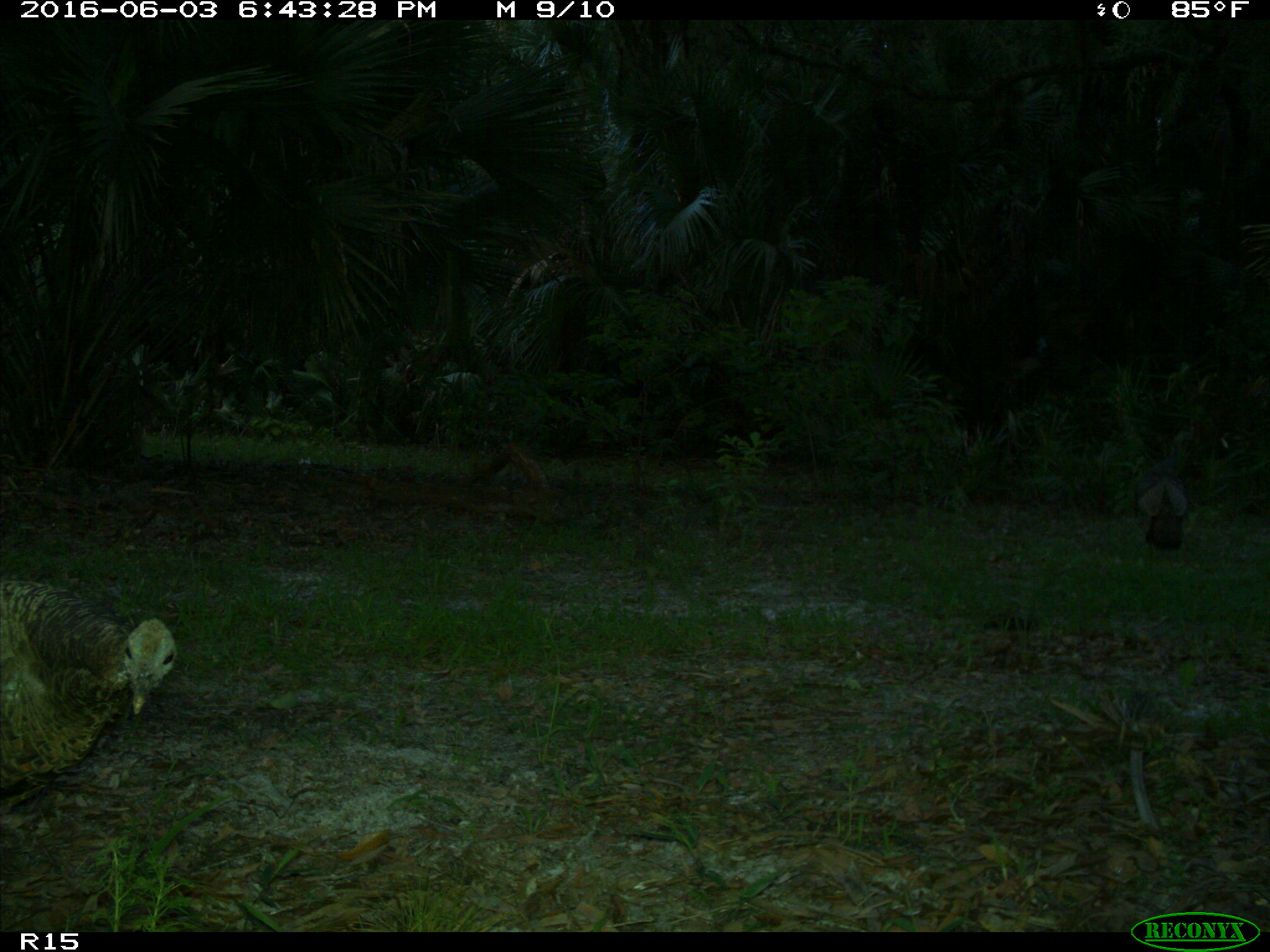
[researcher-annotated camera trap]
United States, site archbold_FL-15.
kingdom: Animalia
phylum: Chordata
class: Aves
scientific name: Aves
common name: birds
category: unidentified bird